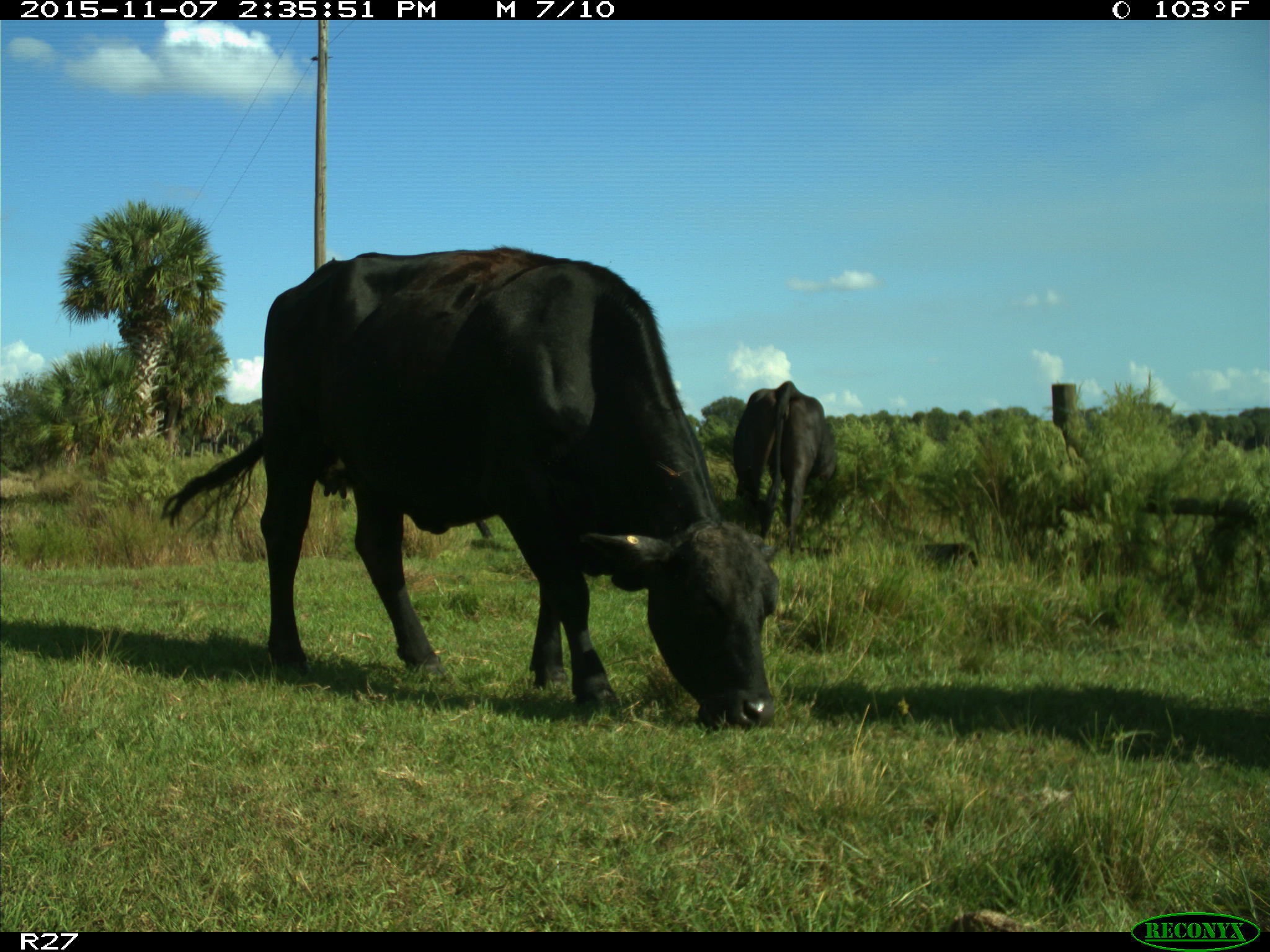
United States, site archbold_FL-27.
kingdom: Animalia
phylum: Chordata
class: Mammalia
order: Artiodactyla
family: Bovidae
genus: Bos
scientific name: Bos taurus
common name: domestic cow